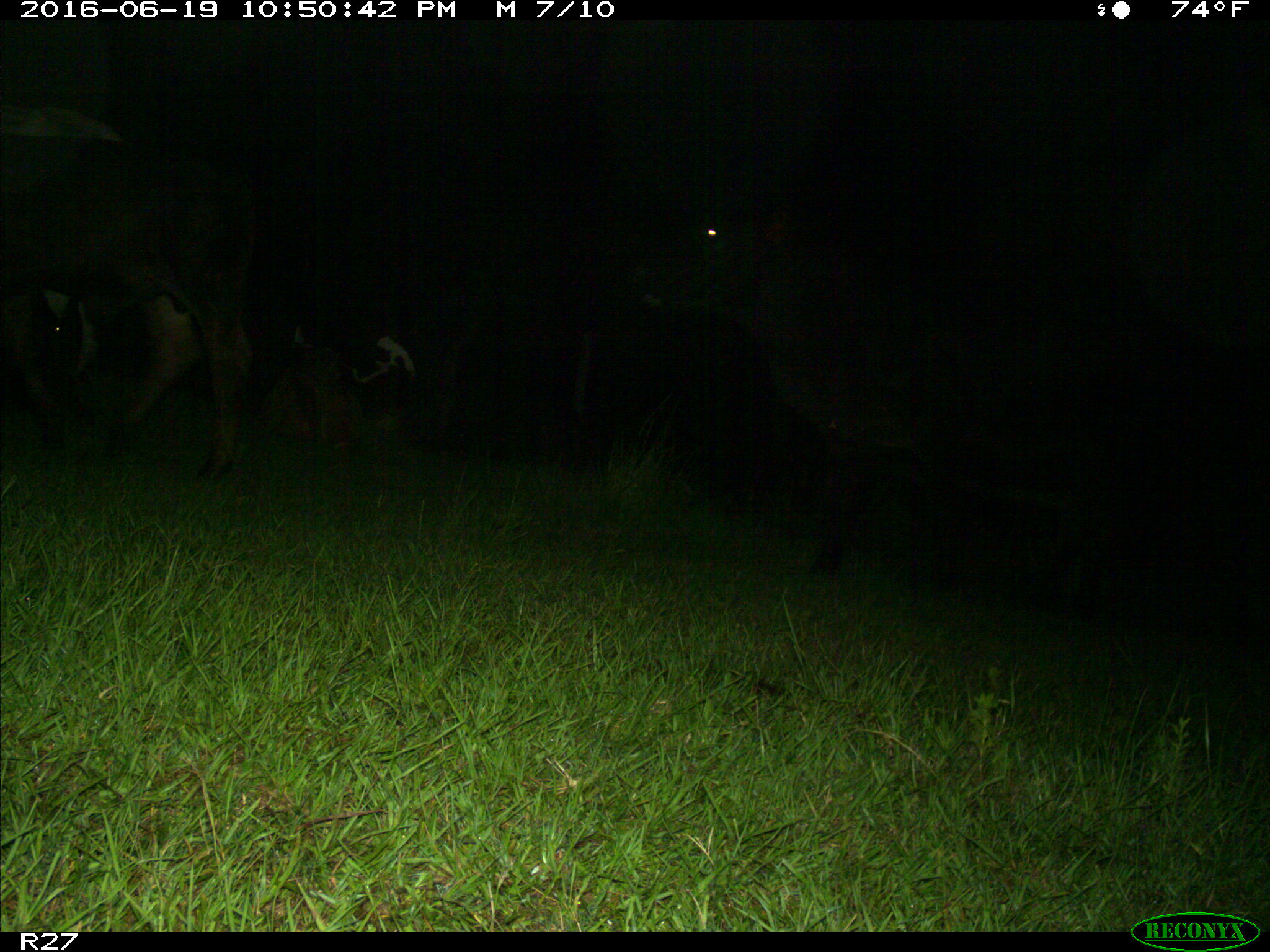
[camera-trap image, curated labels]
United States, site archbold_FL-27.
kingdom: Animalia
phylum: Chordata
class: Mammalia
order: Artiodactyla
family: Bovidae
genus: Bos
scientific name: Bos taurus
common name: domestic cow